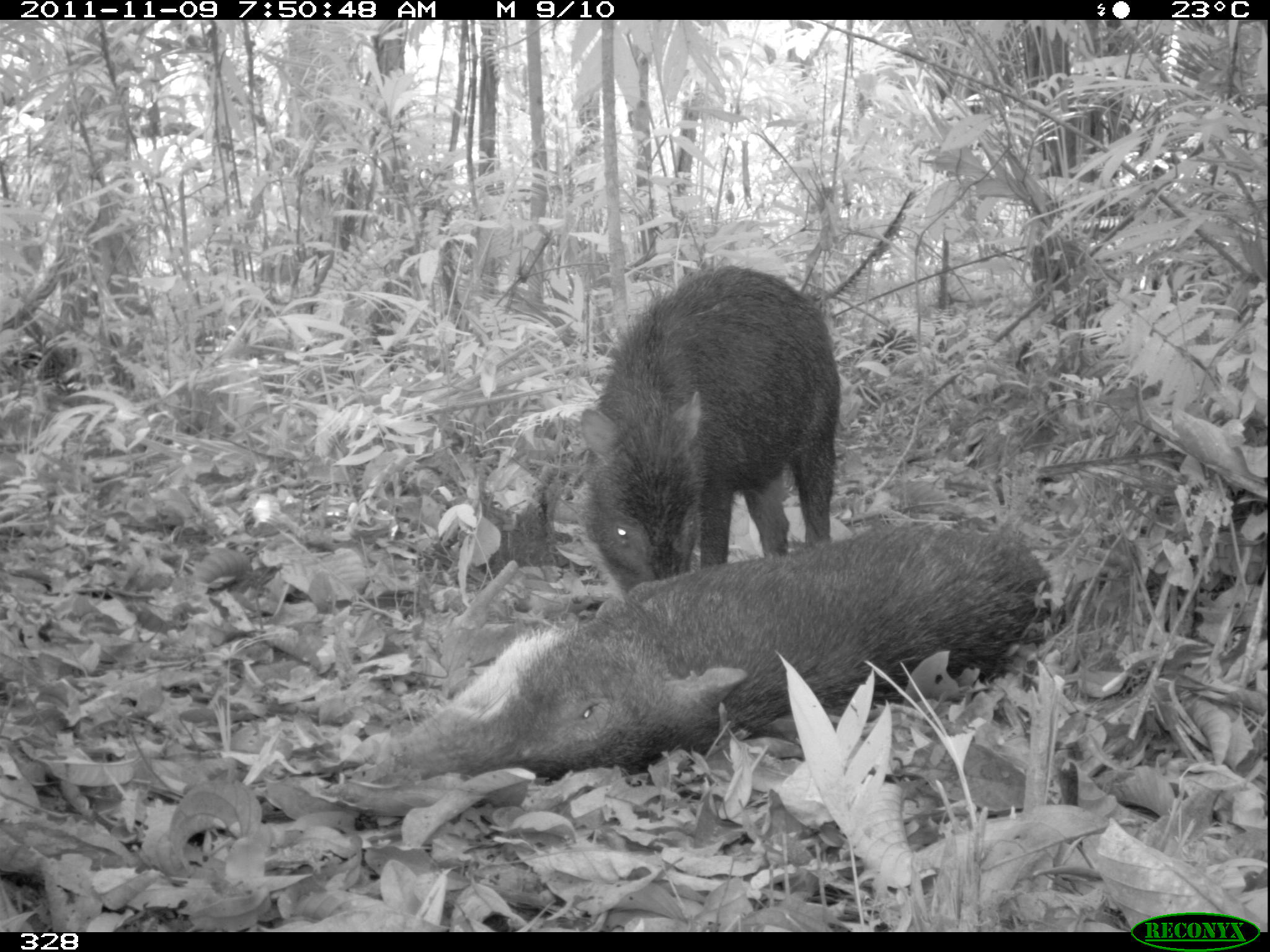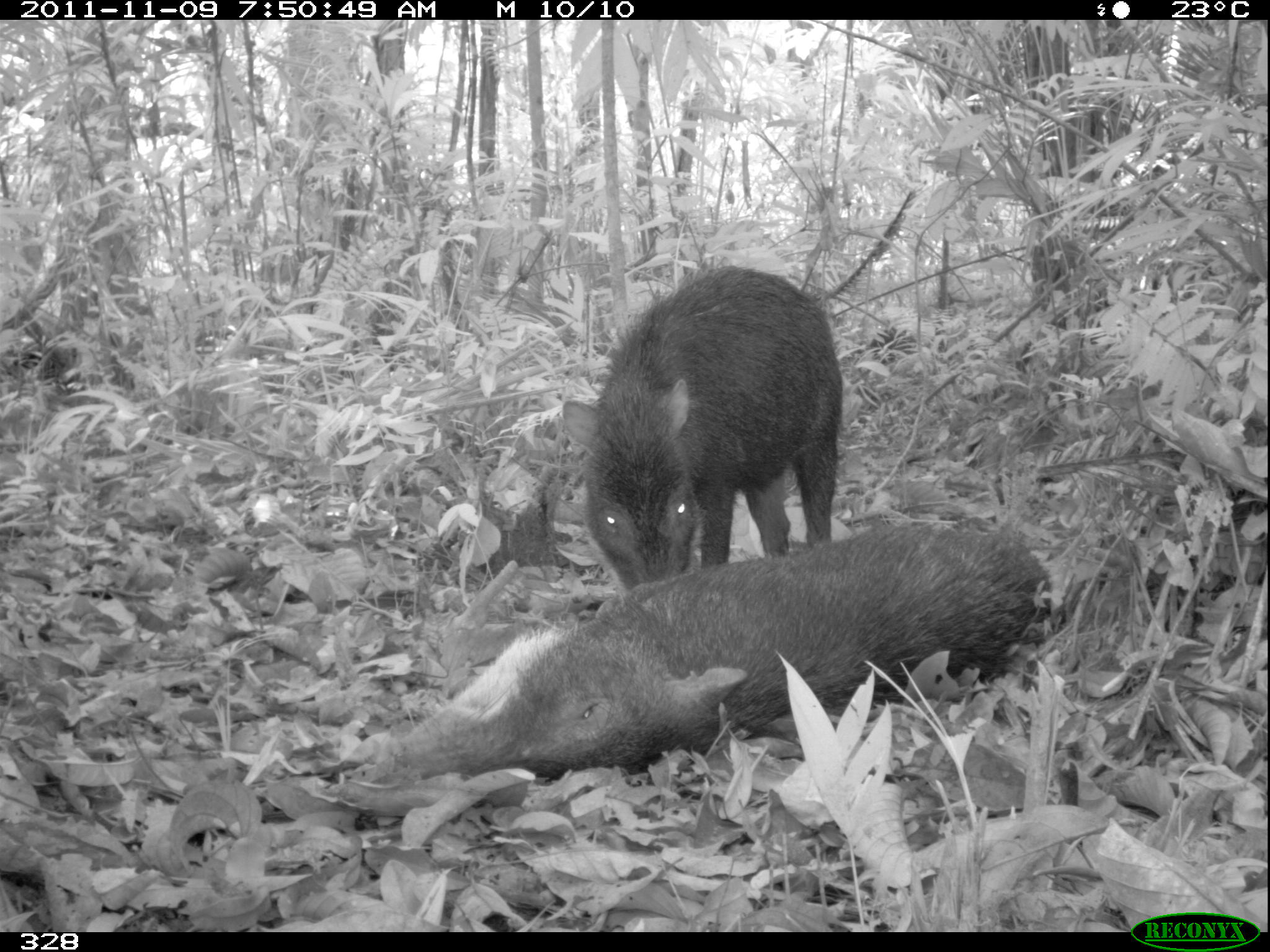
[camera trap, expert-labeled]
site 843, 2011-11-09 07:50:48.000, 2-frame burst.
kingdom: Animalia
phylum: Chordata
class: Mammalia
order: Artiodactyla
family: Tayassuidae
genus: Tayassu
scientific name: Tayassu pecari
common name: white-lipped peccary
Tayassu pecari (white-lipped peccary).